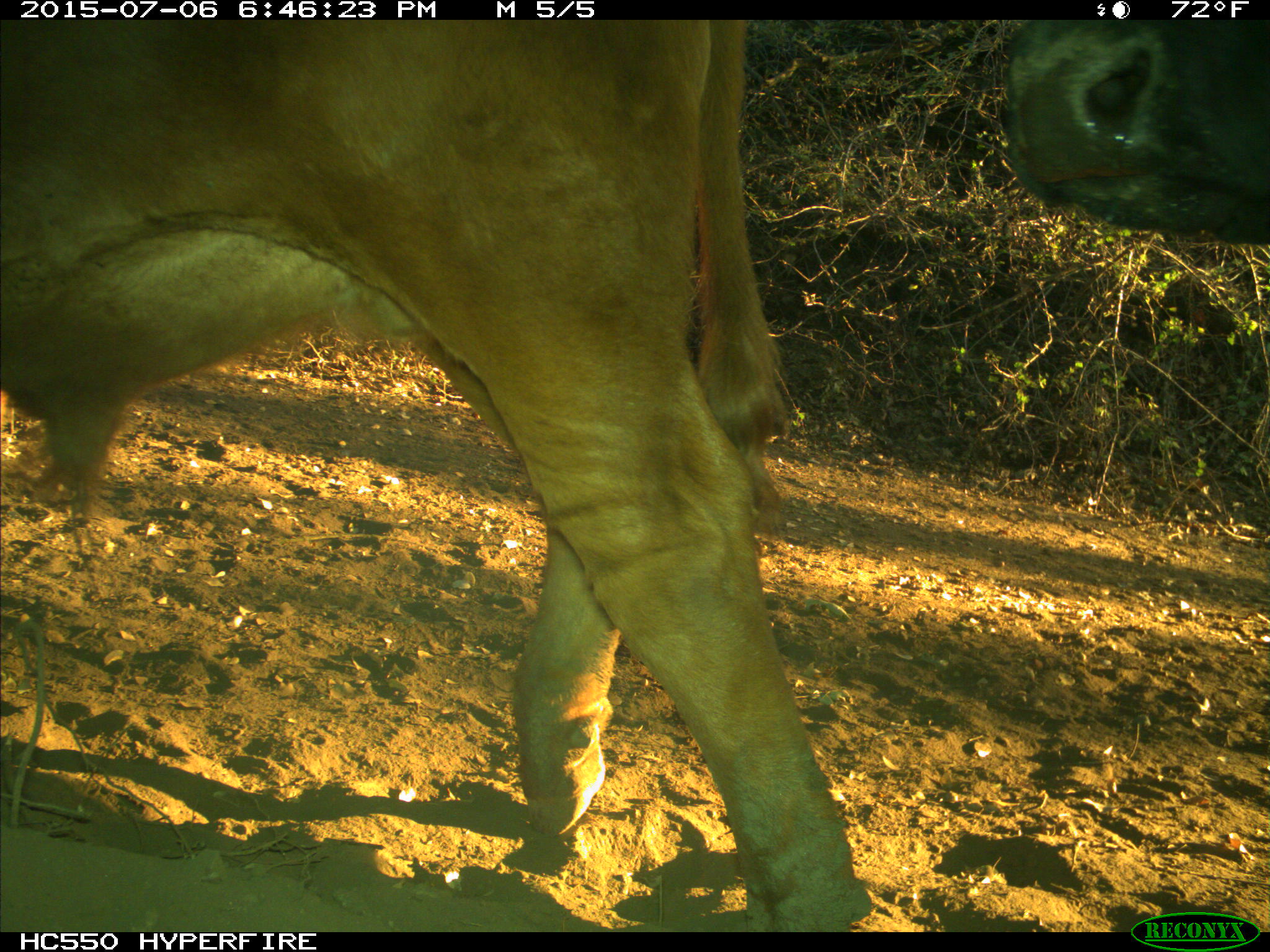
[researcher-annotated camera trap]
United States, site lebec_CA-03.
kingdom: Animalia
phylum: Chordata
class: Mammalia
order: Artiodactyla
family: Bovidae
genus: Bos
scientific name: Bos taurus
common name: domestic cow